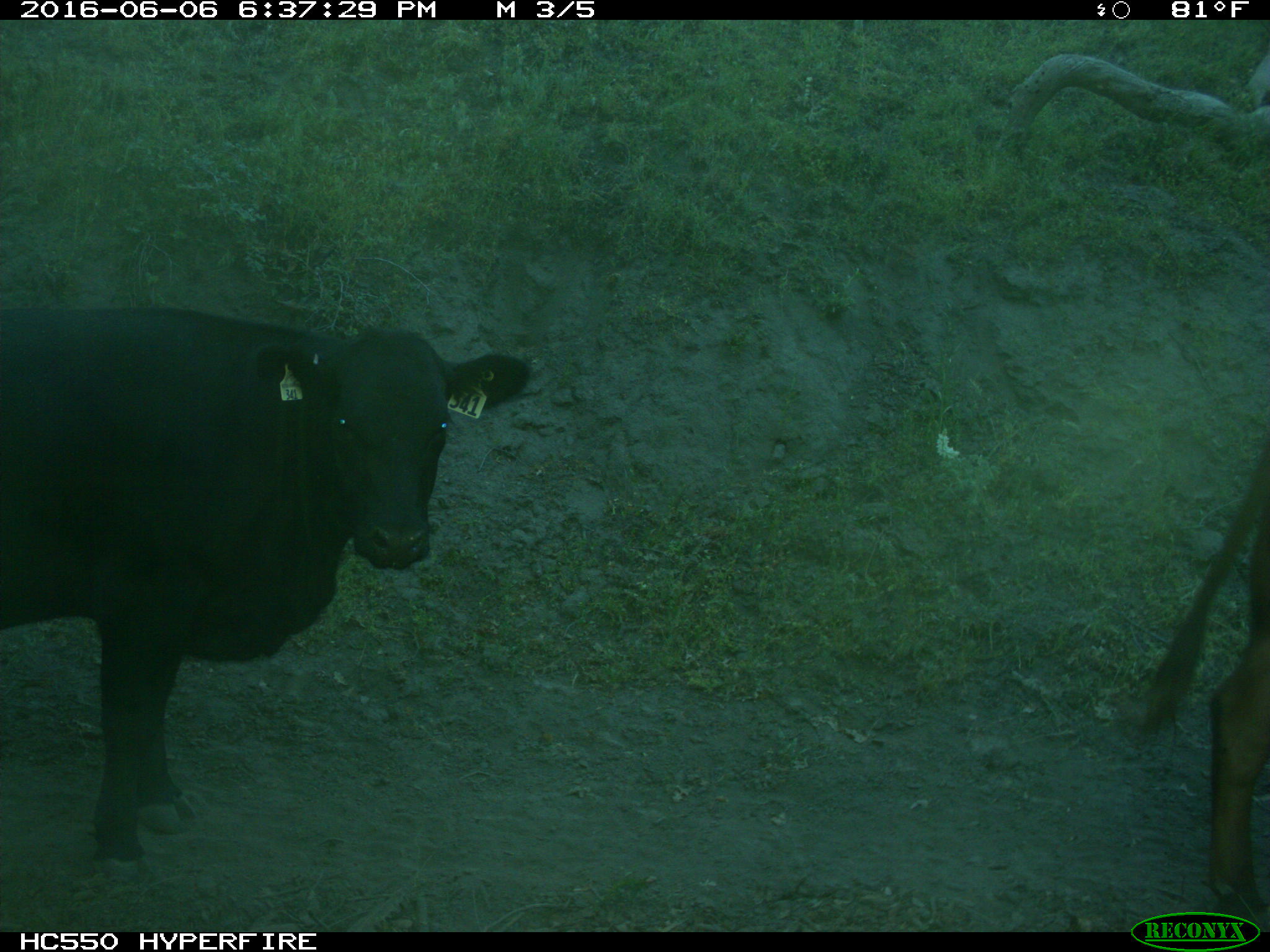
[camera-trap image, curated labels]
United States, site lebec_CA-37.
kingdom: Animalia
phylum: Chordata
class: Mammalia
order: Artiodactyla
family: Bovidae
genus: Bos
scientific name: Bos taurus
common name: domestic cow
Bos taurus (domestic cow).